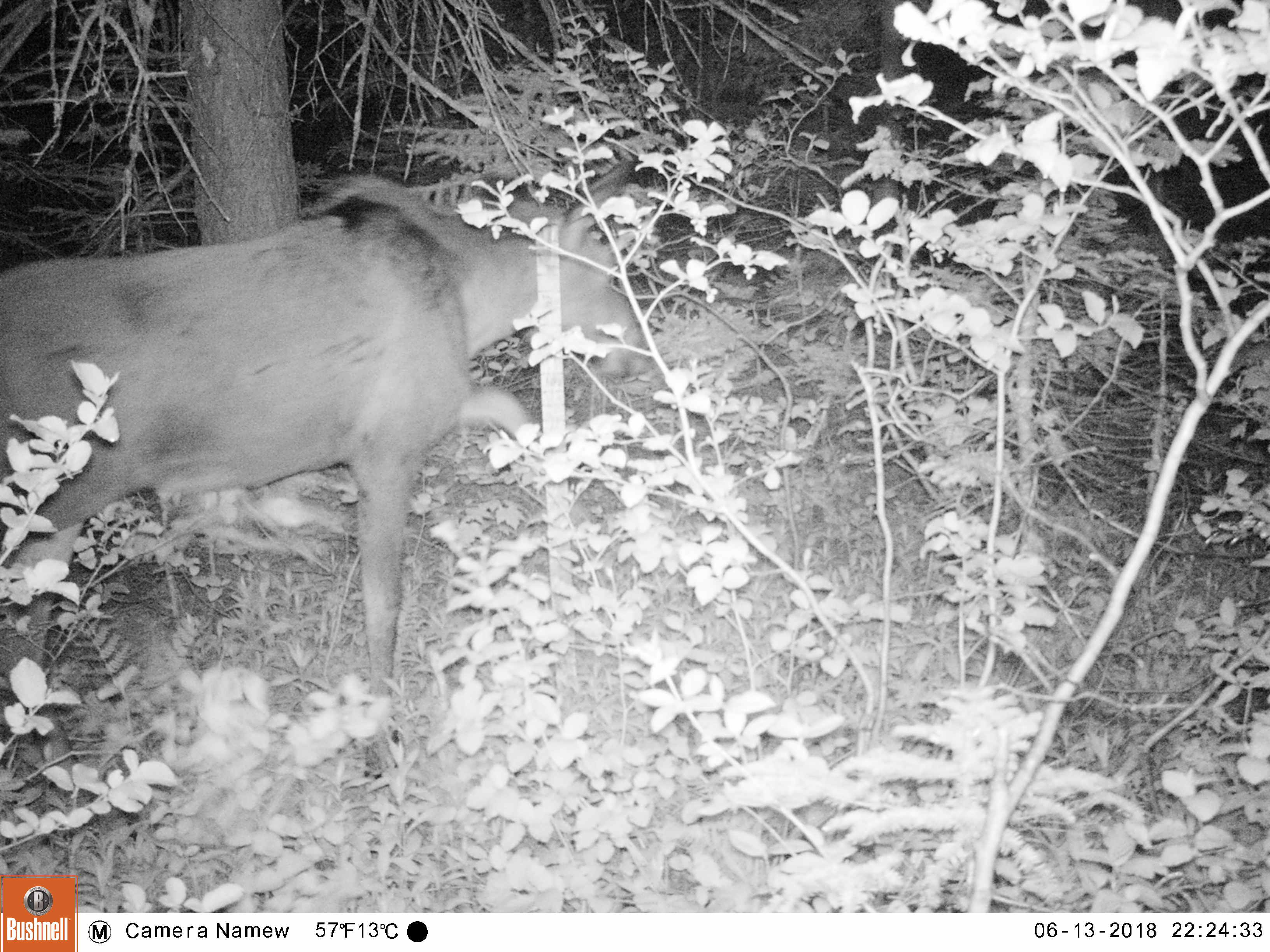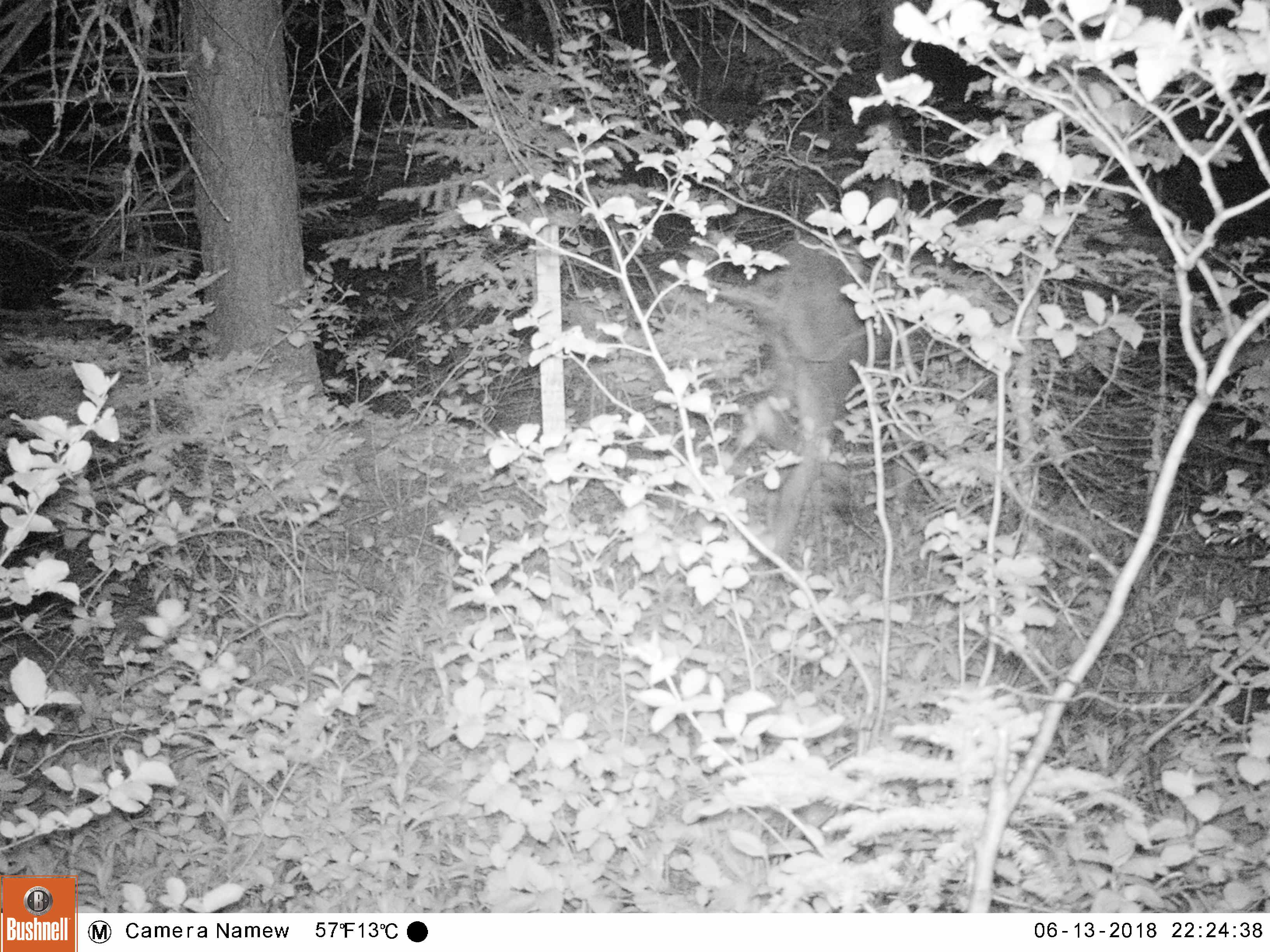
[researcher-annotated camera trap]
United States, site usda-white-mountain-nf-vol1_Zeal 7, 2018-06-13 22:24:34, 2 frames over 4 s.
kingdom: Animalia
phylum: Chordata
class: Mammalia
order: Artiodactyla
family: Cervidae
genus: Alces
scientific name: Alces alces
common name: moose